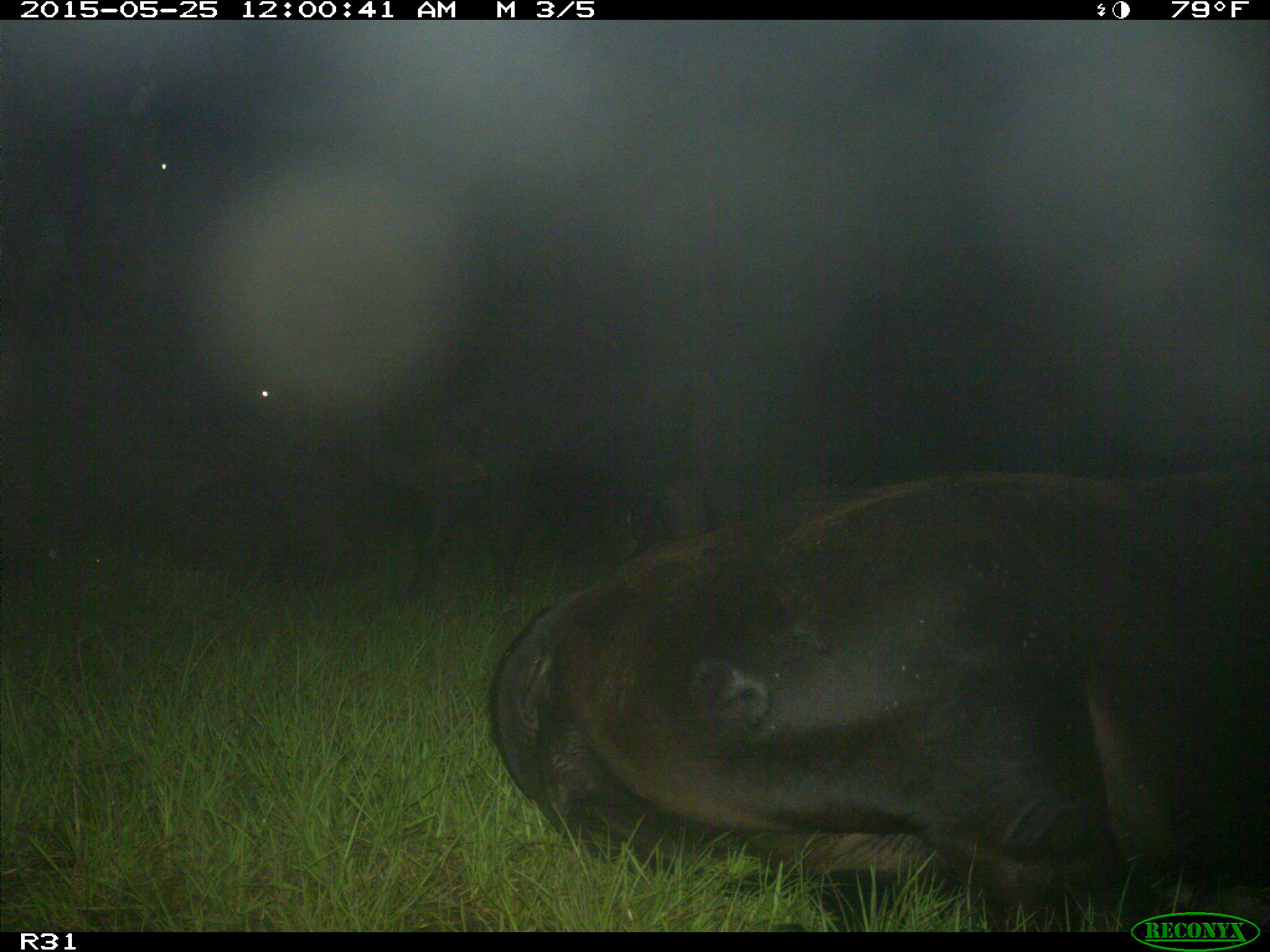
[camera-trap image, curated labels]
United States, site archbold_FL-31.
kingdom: Animalia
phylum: Chordata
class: Mammalia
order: Artiodactyla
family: Bovidae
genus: Bos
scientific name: Bos taurus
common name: domestic cow